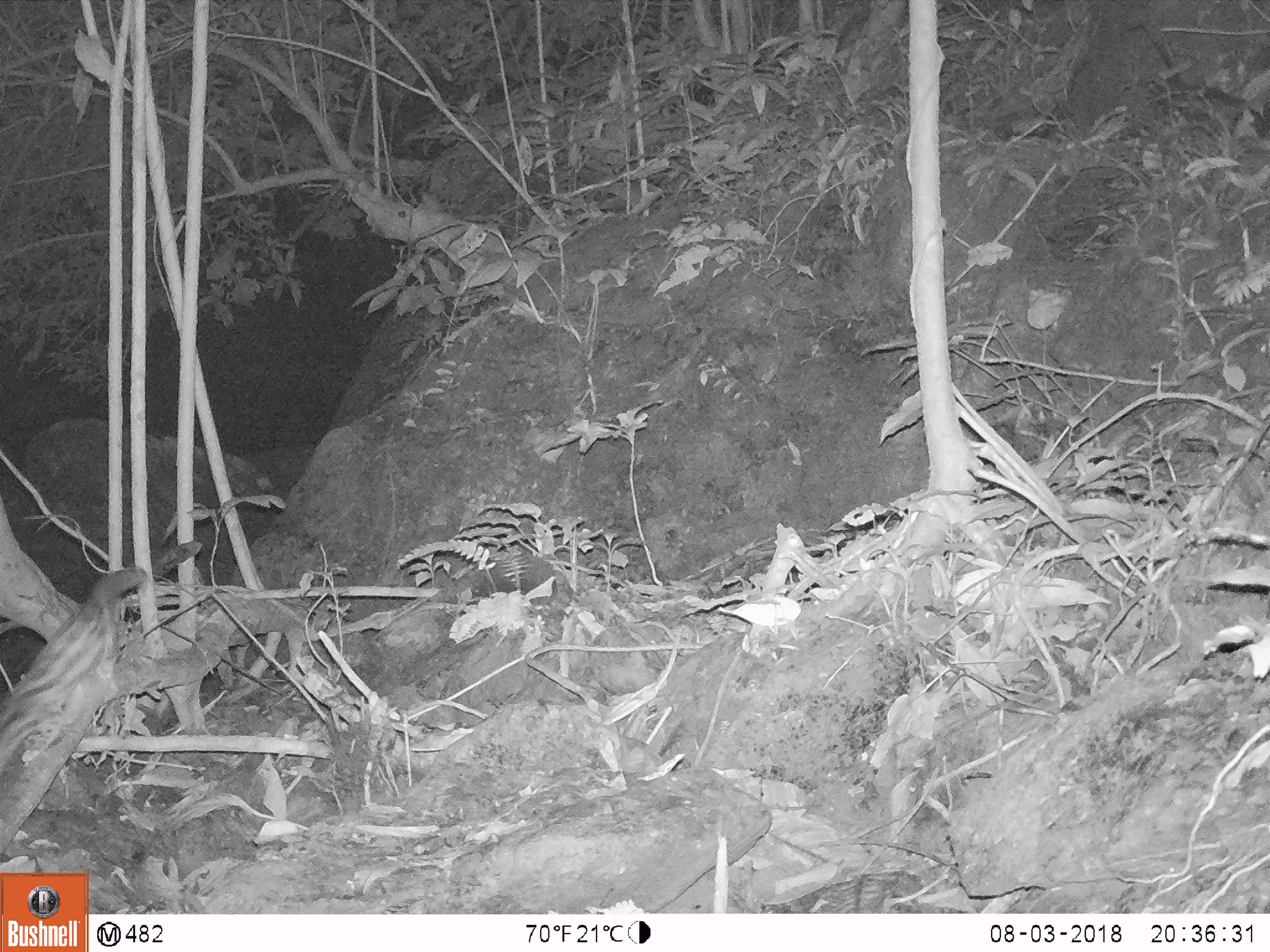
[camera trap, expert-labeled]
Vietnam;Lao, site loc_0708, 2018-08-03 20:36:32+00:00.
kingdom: Animalia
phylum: Chordata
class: Mammalia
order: Carnivora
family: Prionodontidae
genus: Prionodon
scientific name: Prionodon pardicolor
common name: spotted linsang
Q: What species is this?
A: Spotted linsang (Prionodon pardicolor).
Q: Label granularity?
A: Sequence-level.